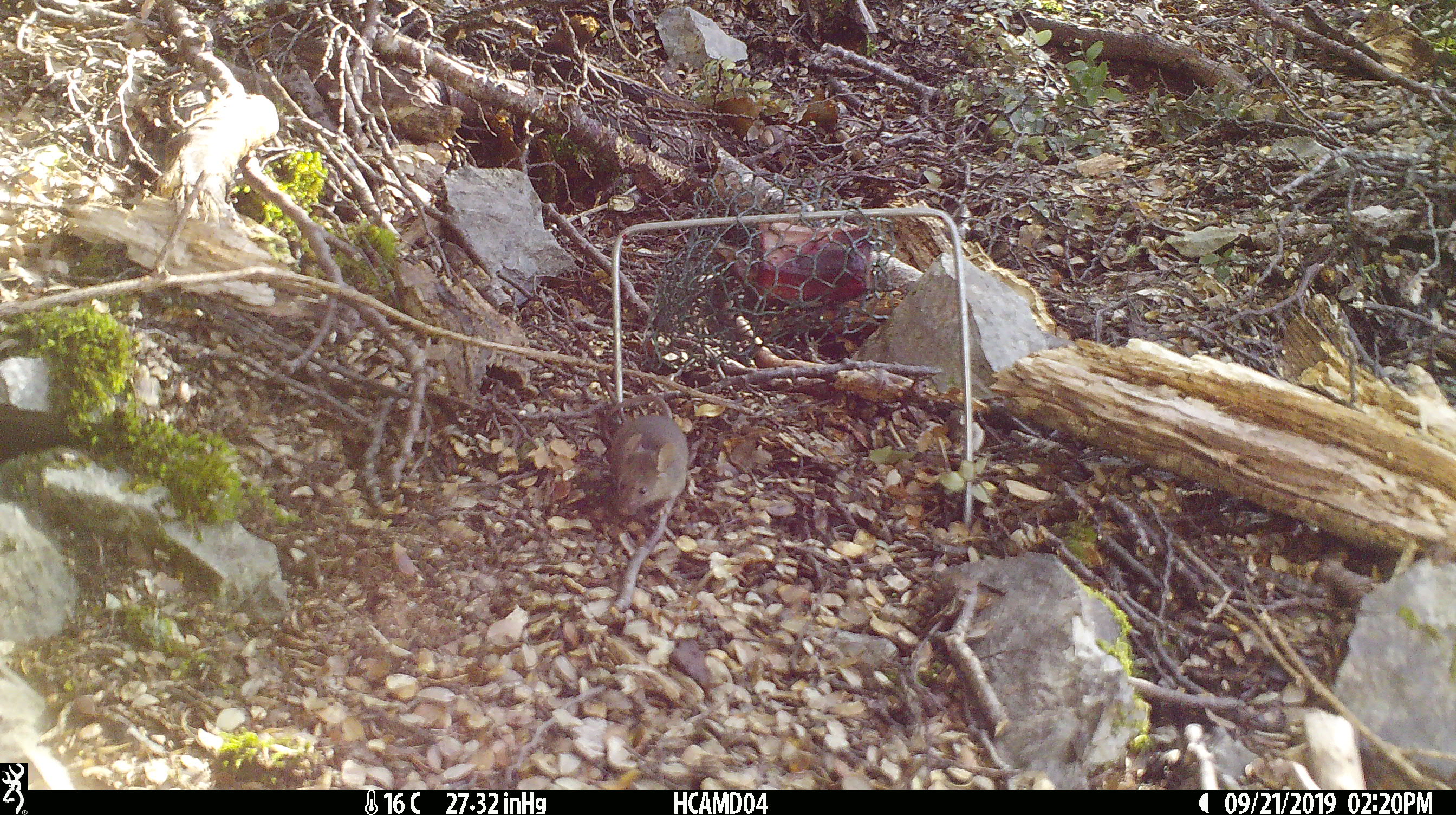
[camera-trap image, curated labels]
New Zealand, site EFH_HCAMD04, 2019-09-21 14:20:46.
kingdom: Animalia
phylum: Chordata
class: Mammalia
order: Rodentia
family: Muridae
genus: Mus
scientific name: Mus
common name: mouse